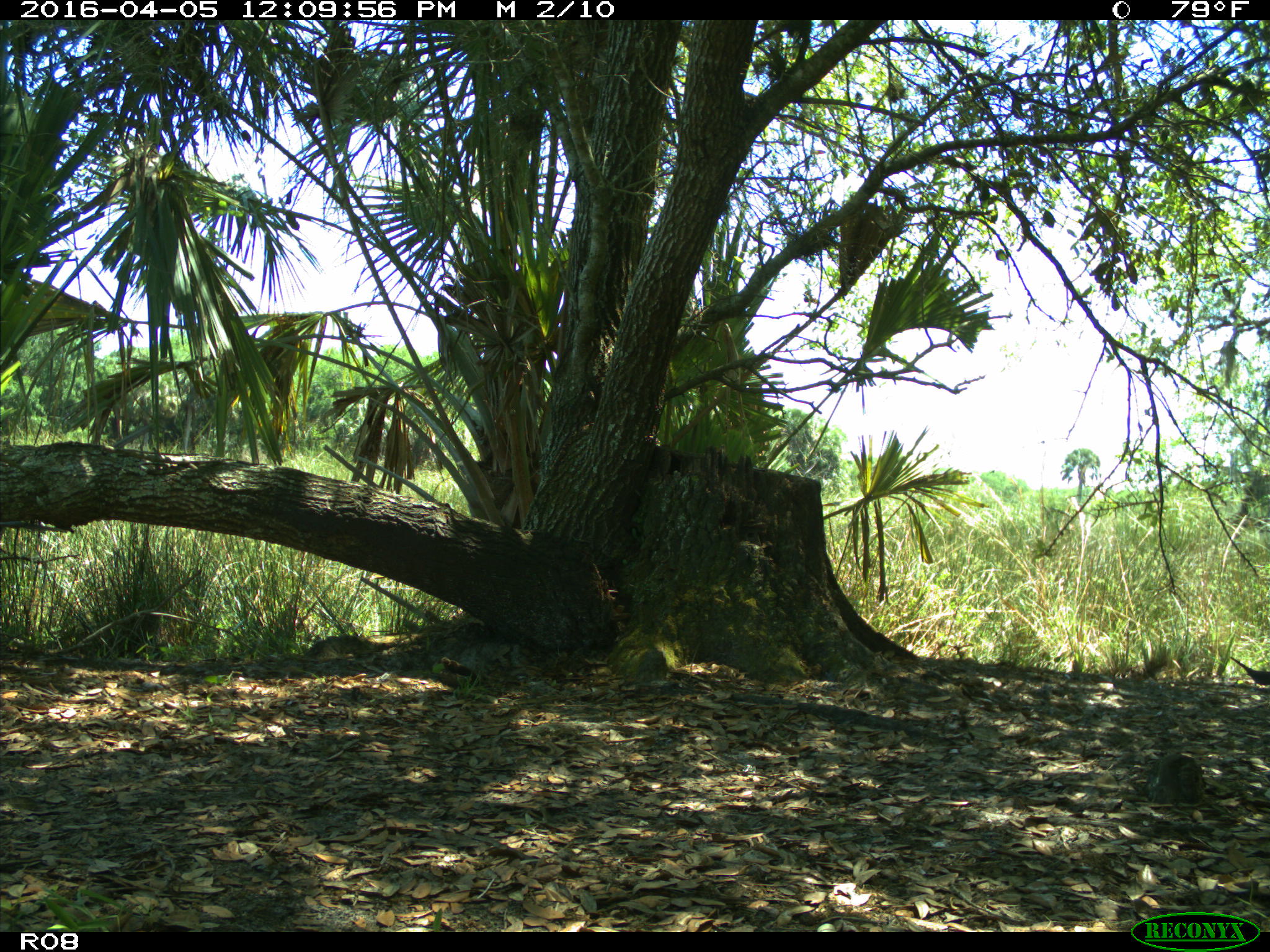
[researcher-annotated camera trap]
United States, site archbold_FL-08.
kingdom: Animalia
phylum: Chordata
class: Aves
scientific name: Aves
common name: birds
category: unidentified bird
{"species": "unidentified bird (birds) (Aves)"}